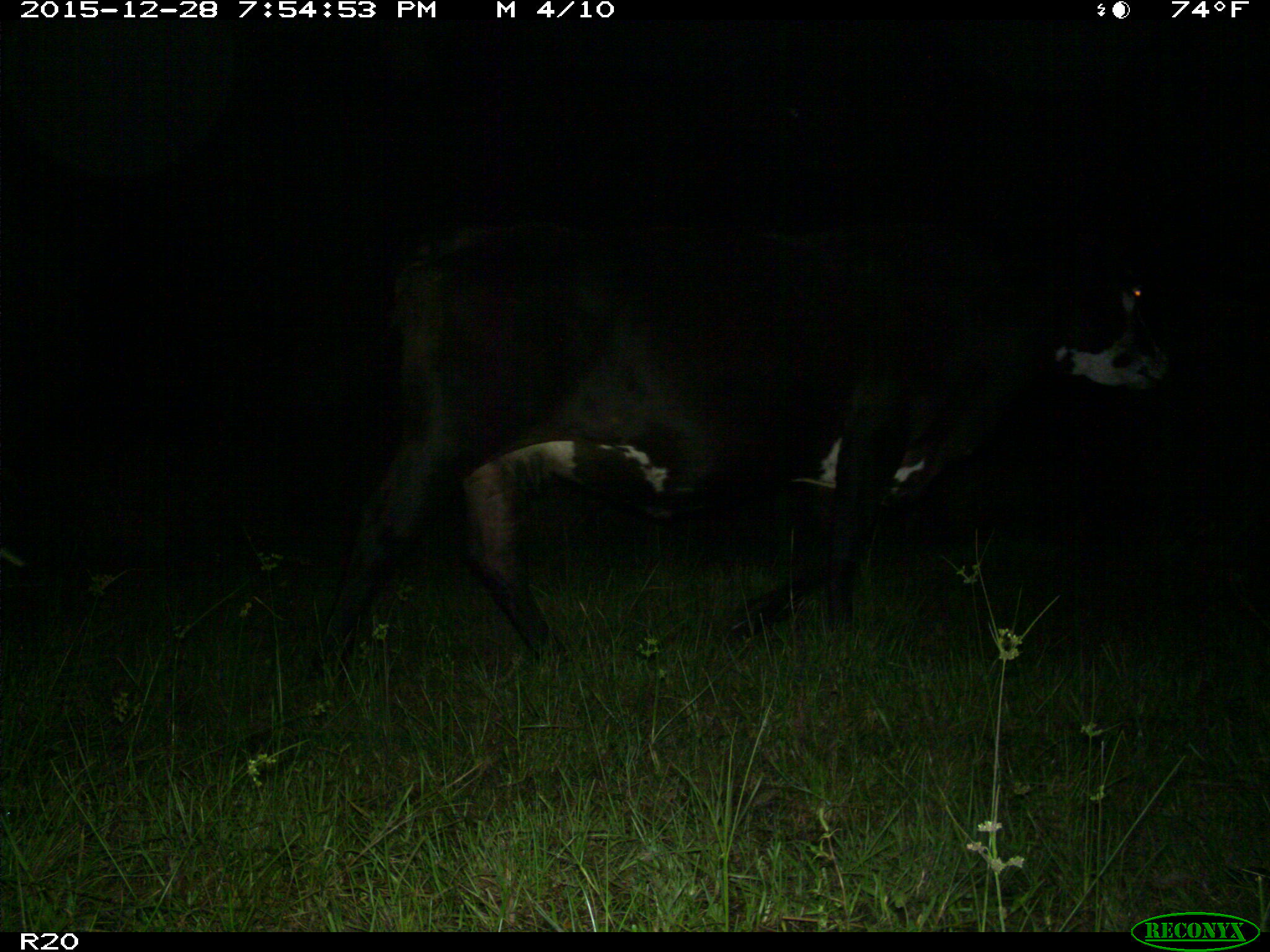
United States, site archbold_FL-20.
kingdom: Animalia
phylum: Chordata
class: Mammalia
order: Artiodactyla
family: Bovidae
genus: Bos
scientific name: Bos taurus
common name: domestic cow